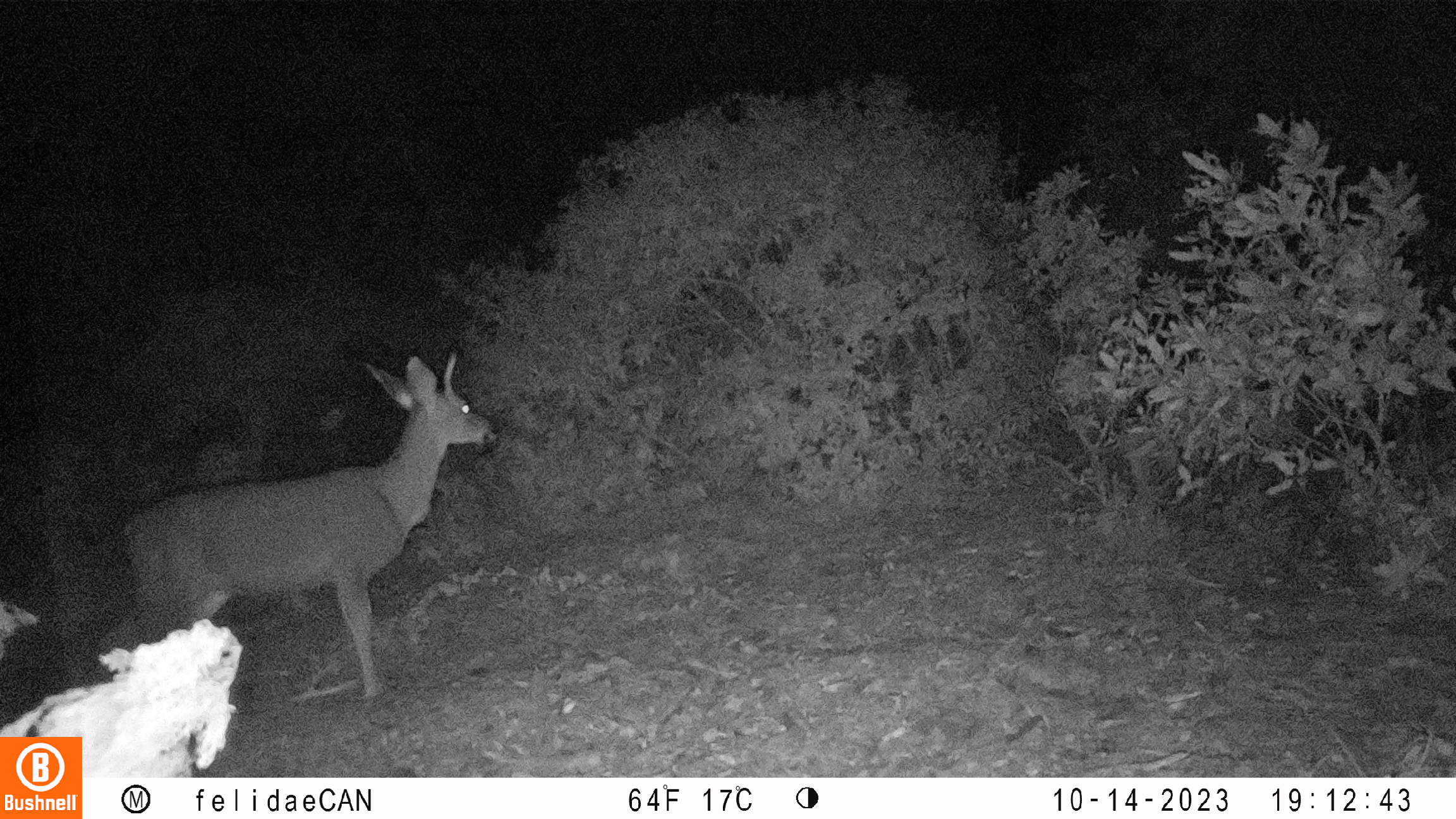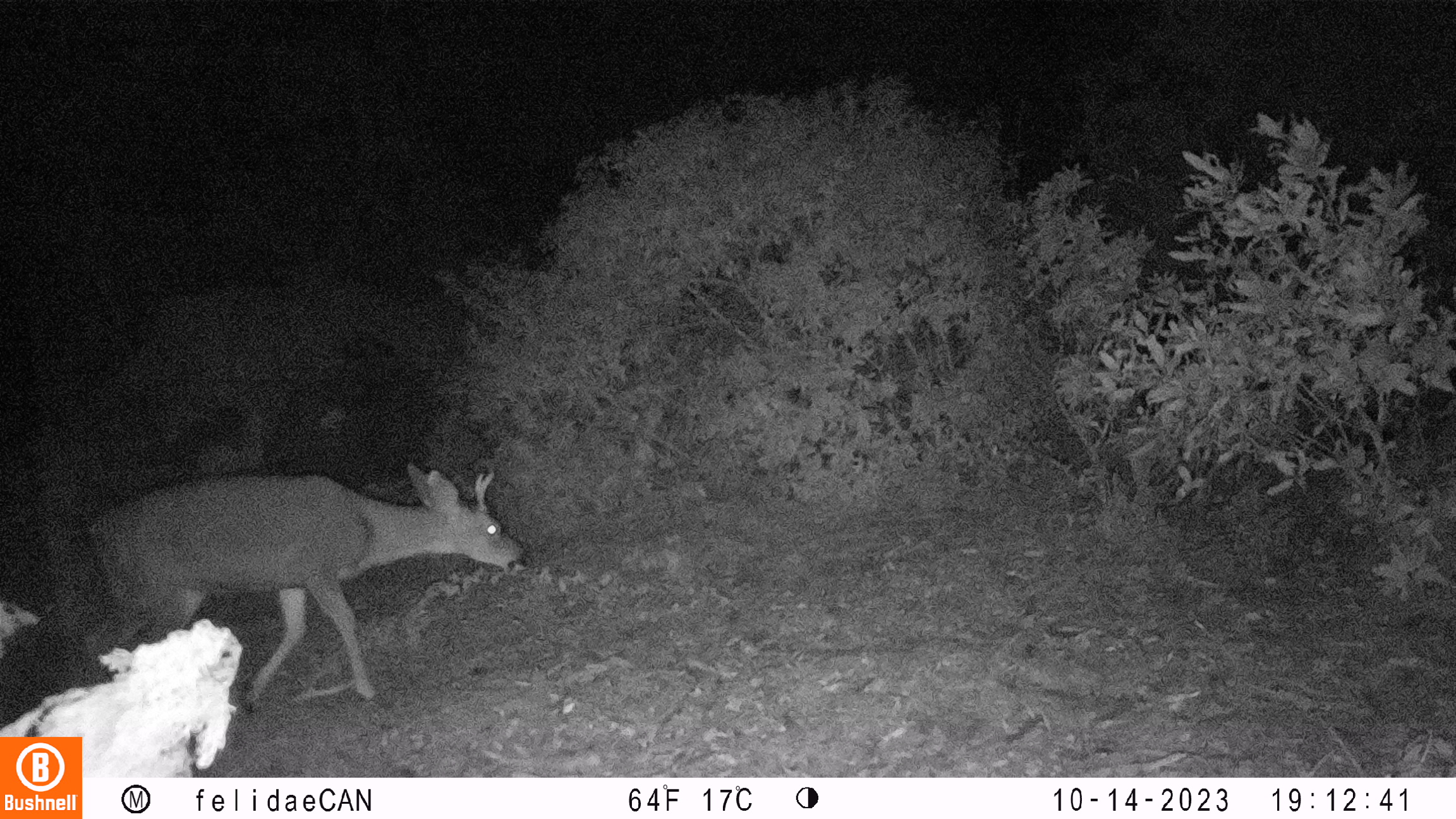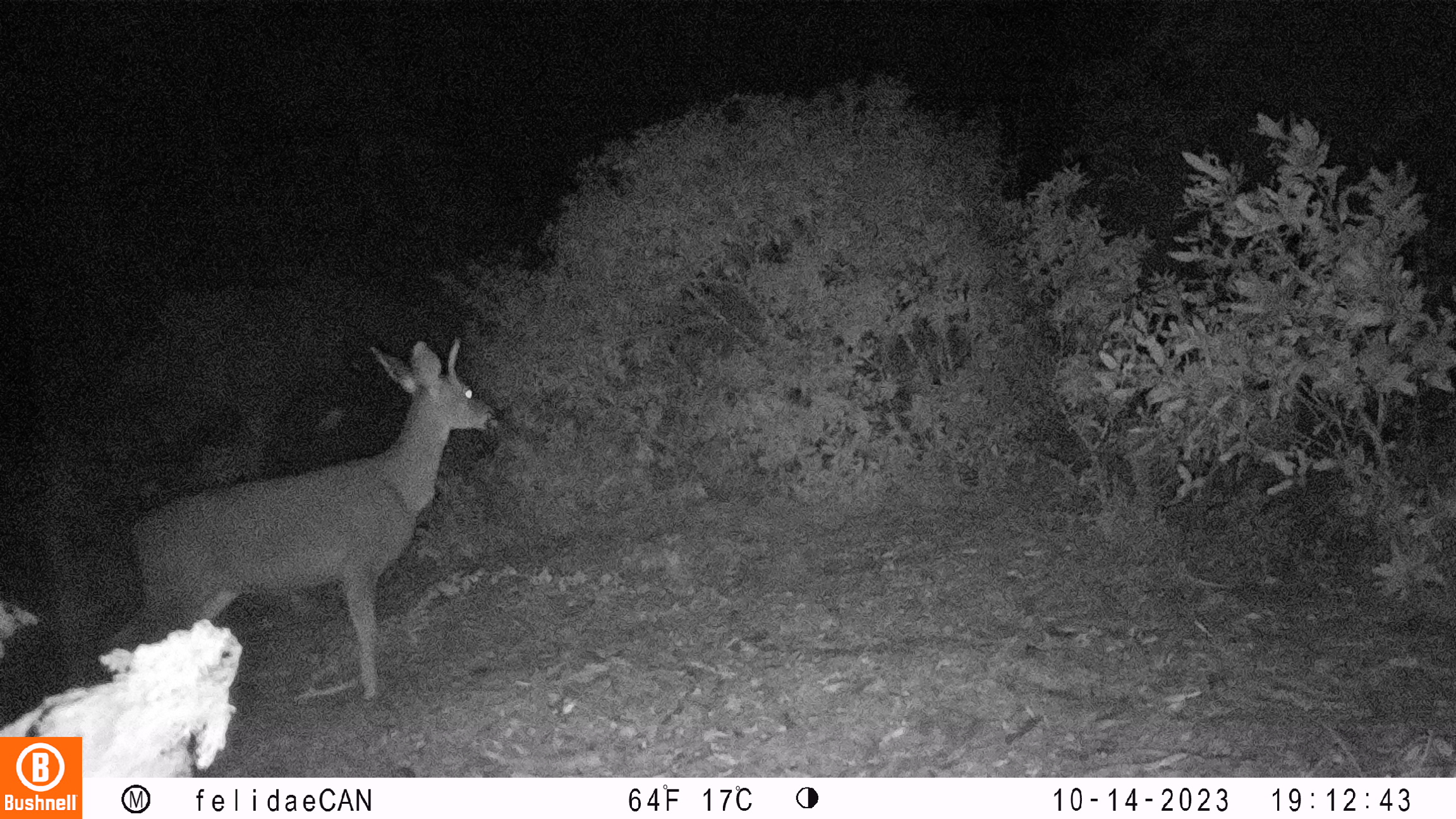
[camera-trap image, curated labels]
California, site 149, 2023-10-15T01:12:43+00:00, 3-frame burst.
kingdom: Animalia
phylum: Chordata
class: Mammalia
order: Artiodactyla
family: Cervidae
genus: Odocoileus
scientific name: Odocoileus hemionus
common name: mule deer